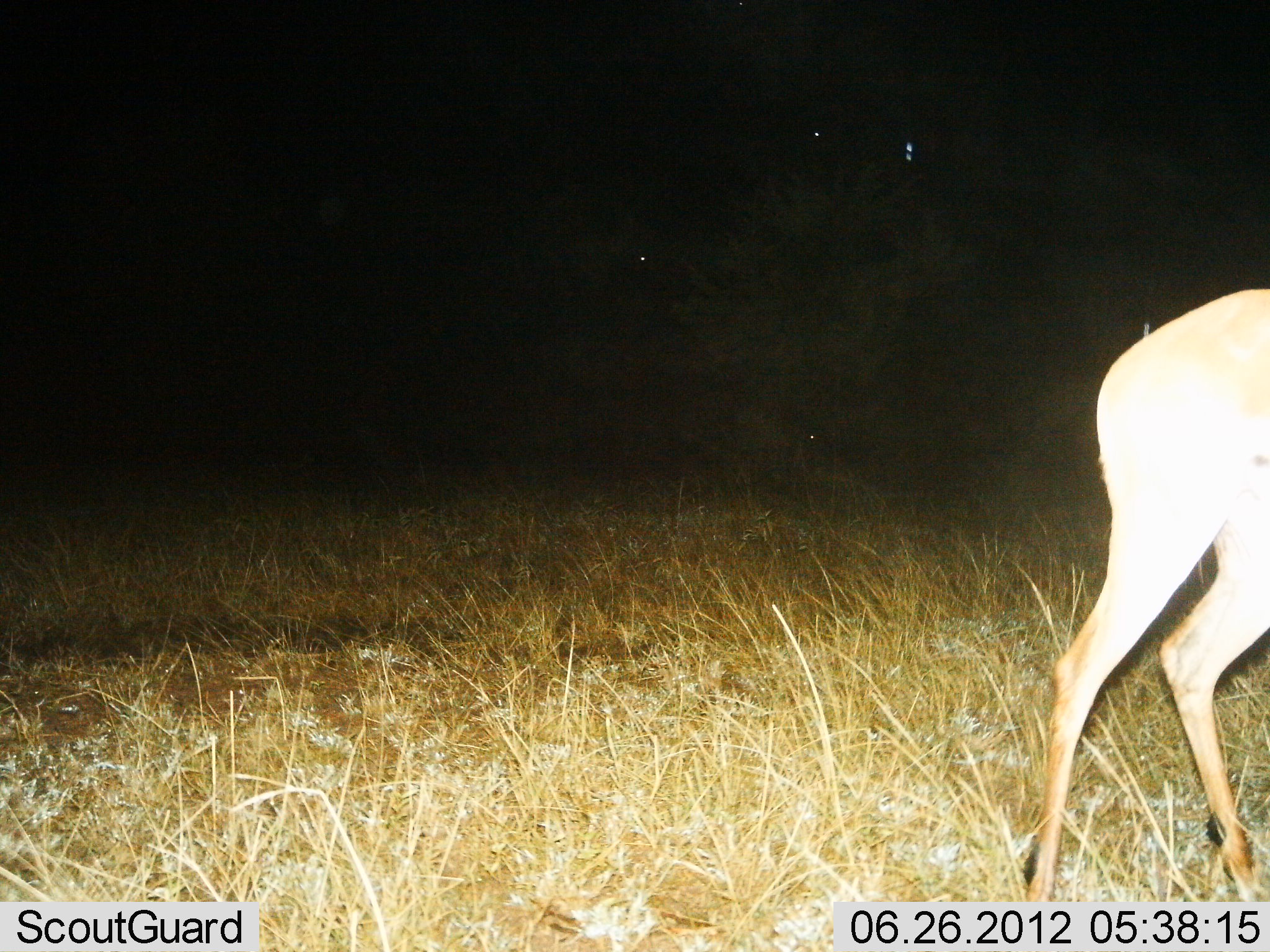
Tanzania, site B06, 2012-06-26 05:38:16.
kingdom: Animalia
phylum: Chordata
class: Mammalia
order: Artiodactyla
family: Bovidae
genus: Aepyceros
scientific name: Aepyceros melampus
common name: impala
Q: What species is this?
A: Impala (Aepyceros melampus).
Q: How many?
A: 1.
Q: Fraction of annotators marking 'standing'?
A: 45%.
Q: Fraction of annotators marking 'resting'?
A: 9%.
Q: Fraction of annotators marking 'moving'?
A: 45%.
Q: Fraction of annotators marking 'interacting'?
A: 0%.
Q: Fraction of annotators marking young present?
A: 0%.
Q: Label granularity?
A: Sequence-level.